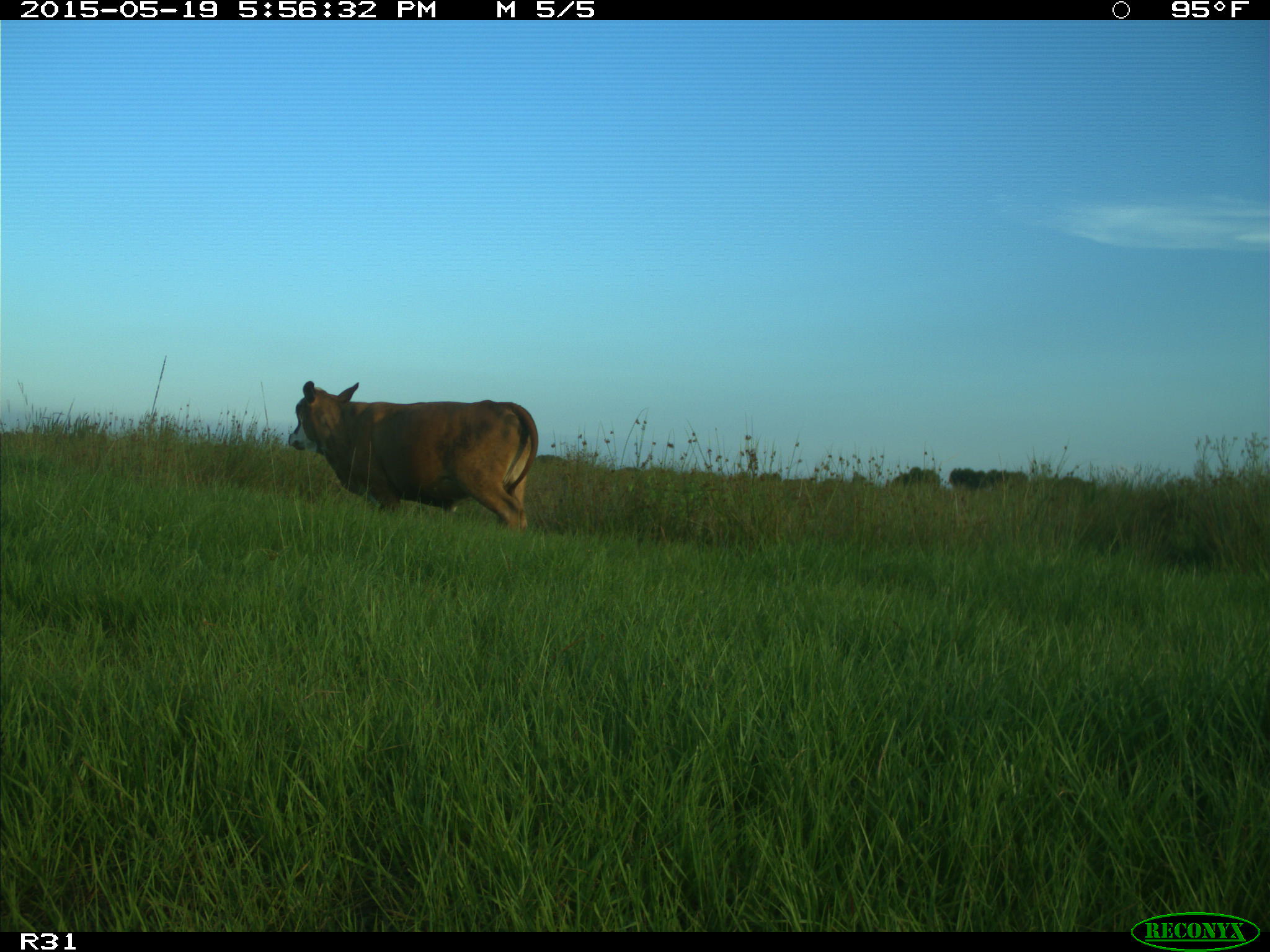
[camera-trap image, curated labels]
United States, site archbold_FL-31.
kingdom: Animalia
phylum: Chordata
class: Mammalia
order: Artiodactyla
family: Bovidae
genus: Bos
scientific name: Bos taurus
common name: domestic cow